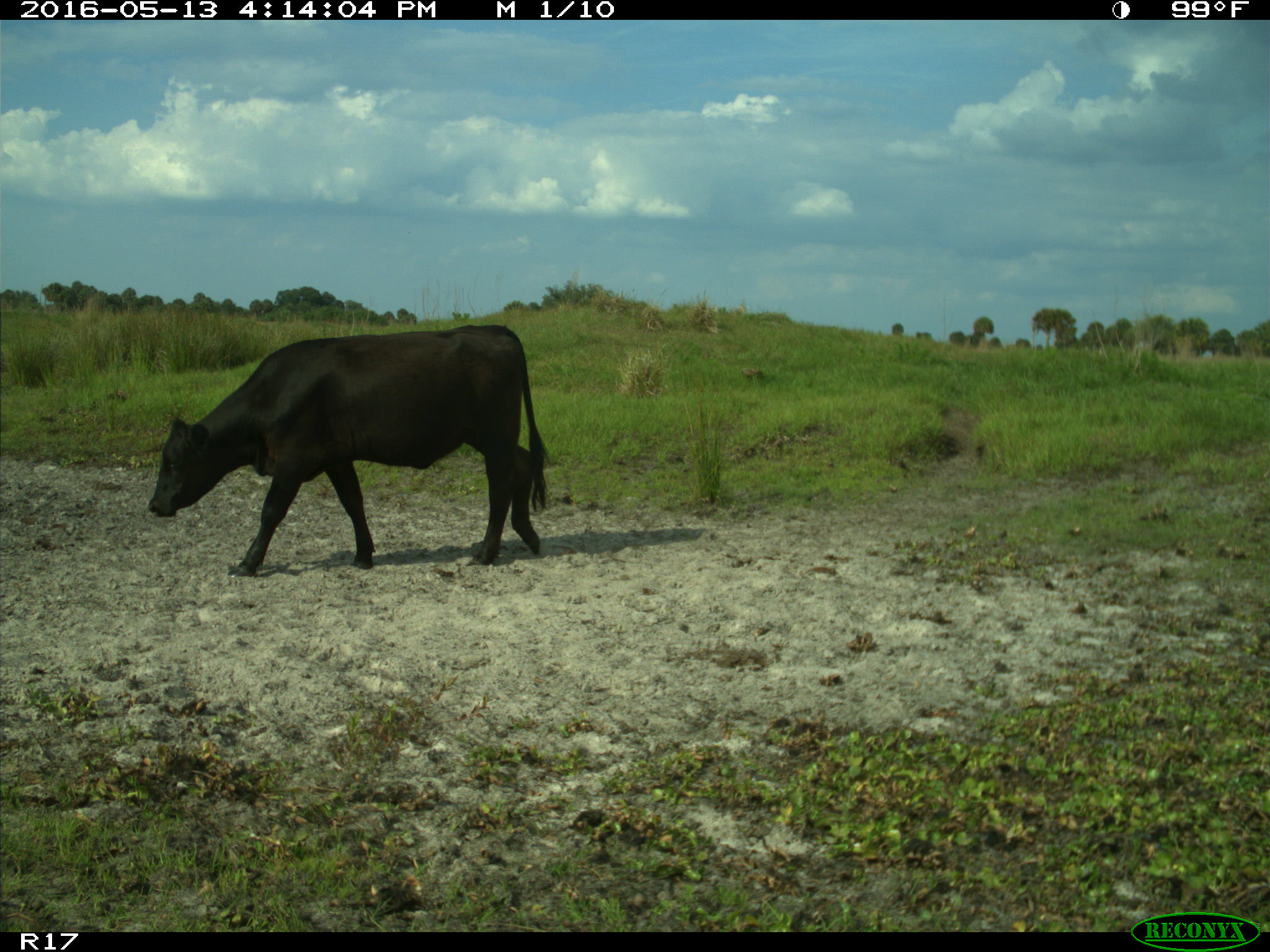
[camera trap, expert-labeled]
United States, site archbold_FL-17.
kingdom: Animalia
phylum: Chordata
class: Mammalia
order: Artiodactyla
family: Bovidae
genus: Bos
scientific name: Bos taurus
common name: domestic cow